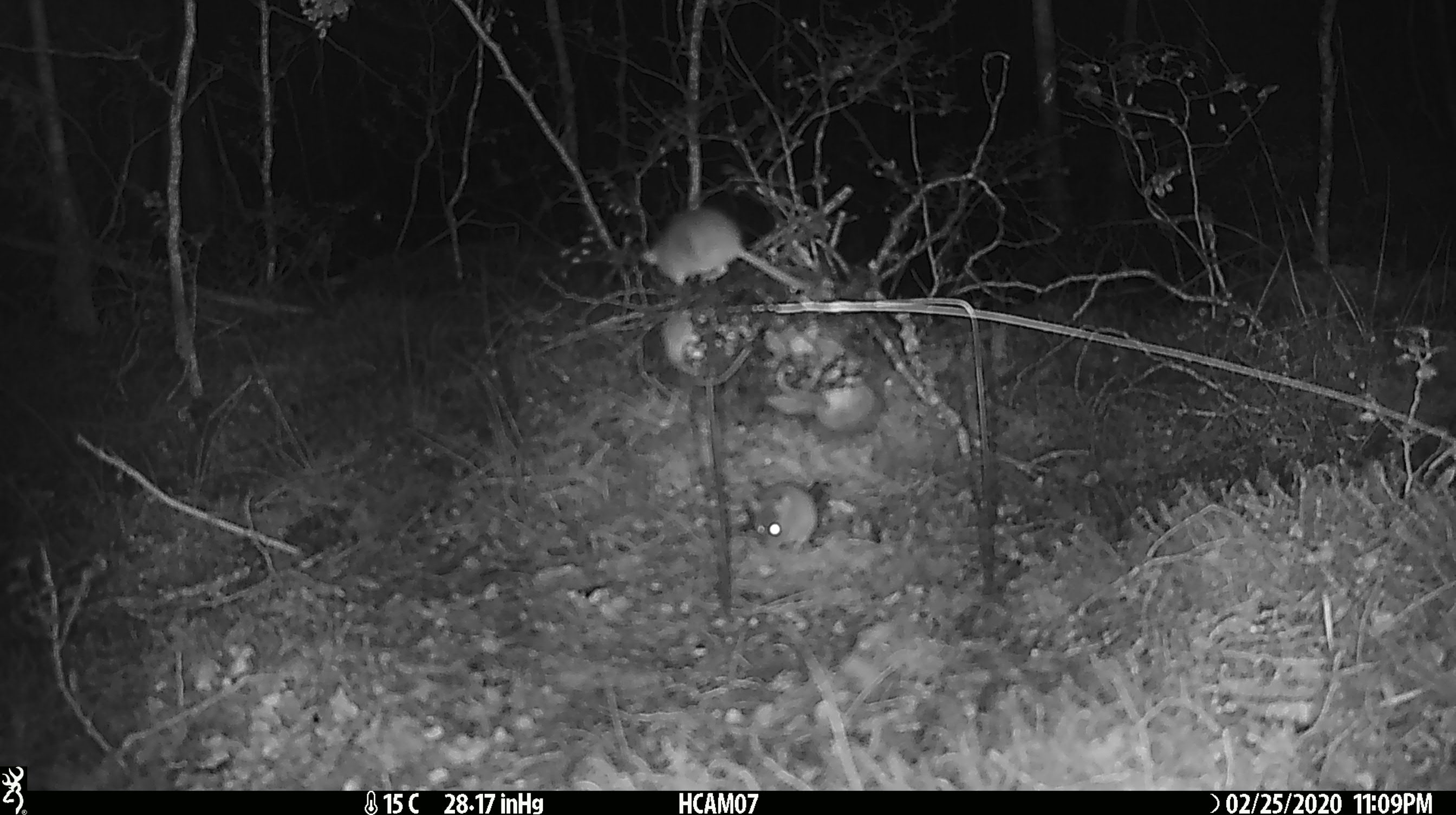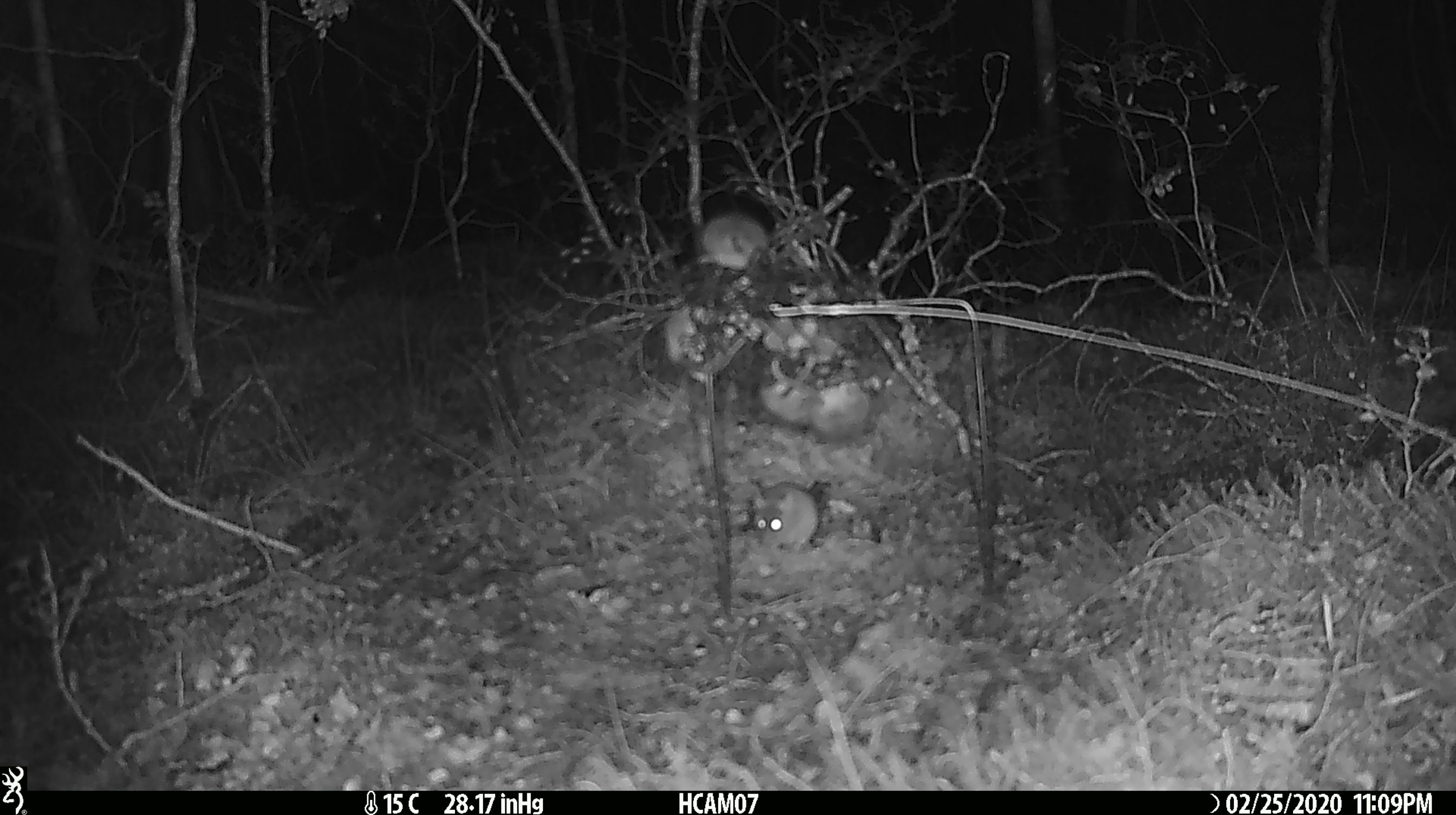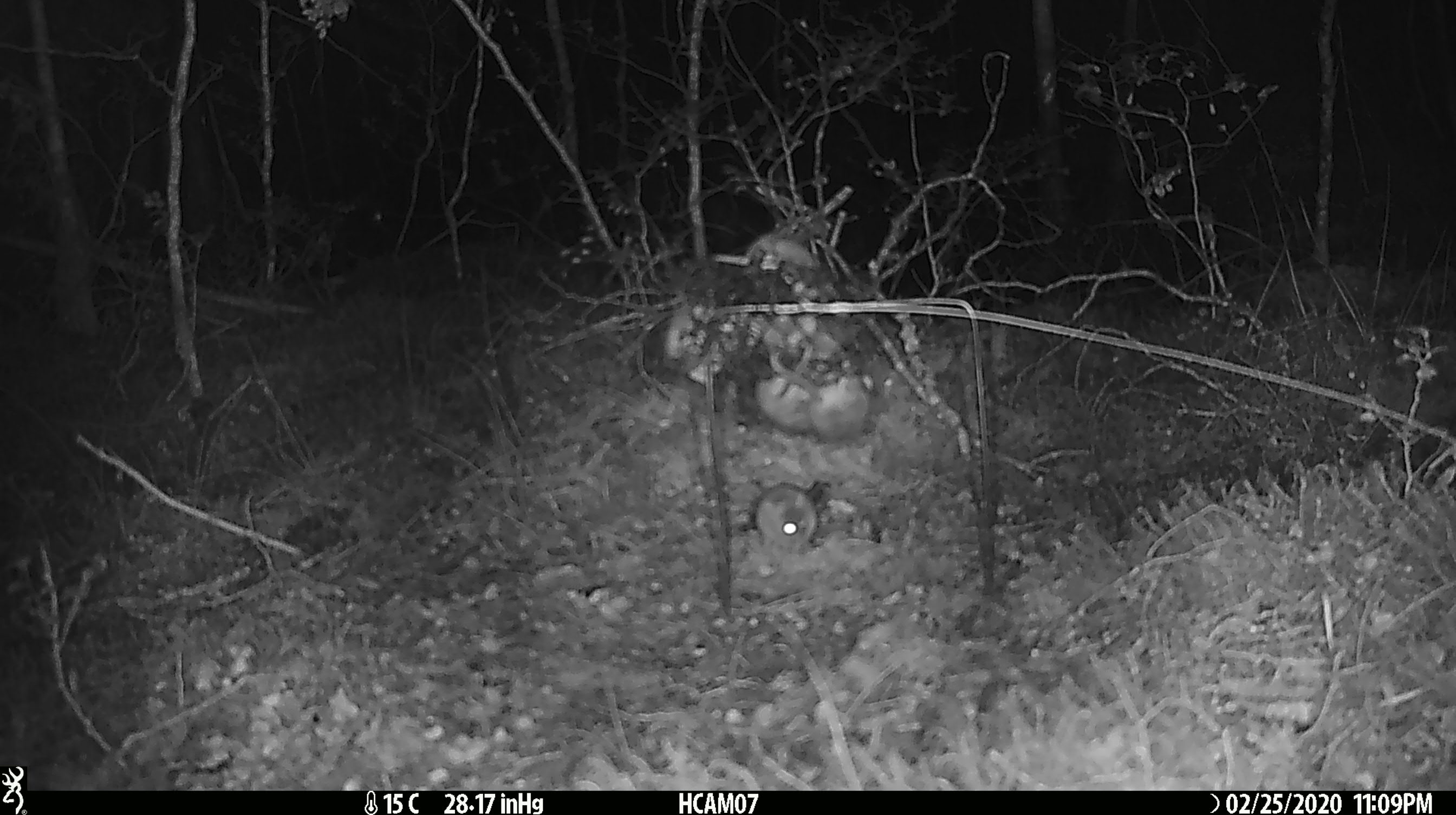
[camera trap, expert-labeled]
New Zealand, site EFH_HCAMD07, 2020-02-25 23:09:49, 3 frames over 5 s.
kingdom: Animalia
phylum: Chordata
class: Mammalia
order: Rodentia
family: Muridae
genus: Mus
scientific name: Mus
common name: mouse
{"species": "mouse (Mus)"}